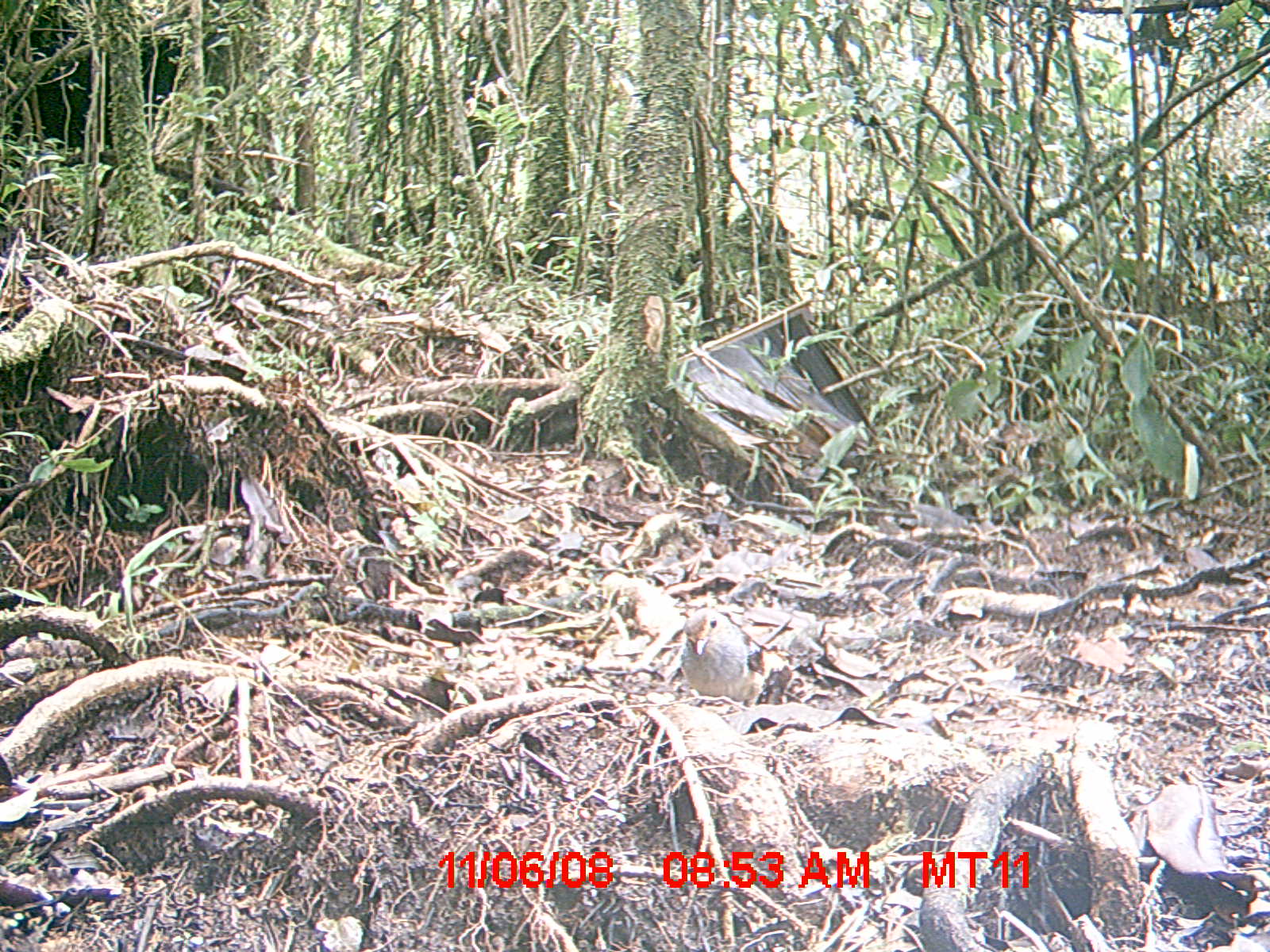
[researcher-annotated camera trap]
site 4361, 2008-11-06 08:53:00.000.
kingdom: Animalia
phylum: Chordata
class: Aves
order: Passeriformes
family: Muscicapidae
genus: Copsychus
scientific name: Copsychus albospecularis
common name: madagascar magpie-robin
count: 1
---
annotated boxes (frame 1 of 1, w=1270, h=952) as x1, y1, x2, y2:
copsychus albospecularis: 673, 604, 772, 713